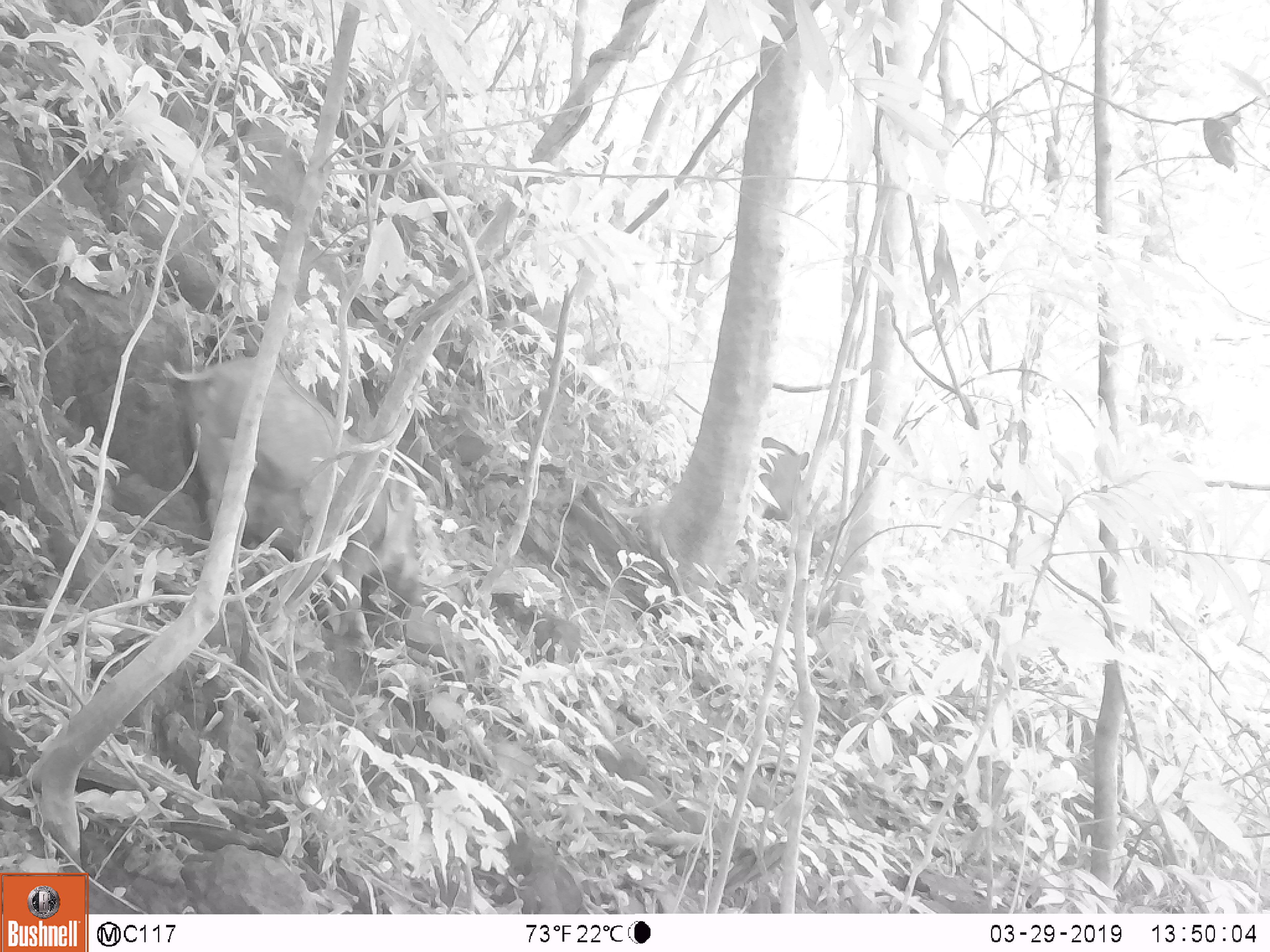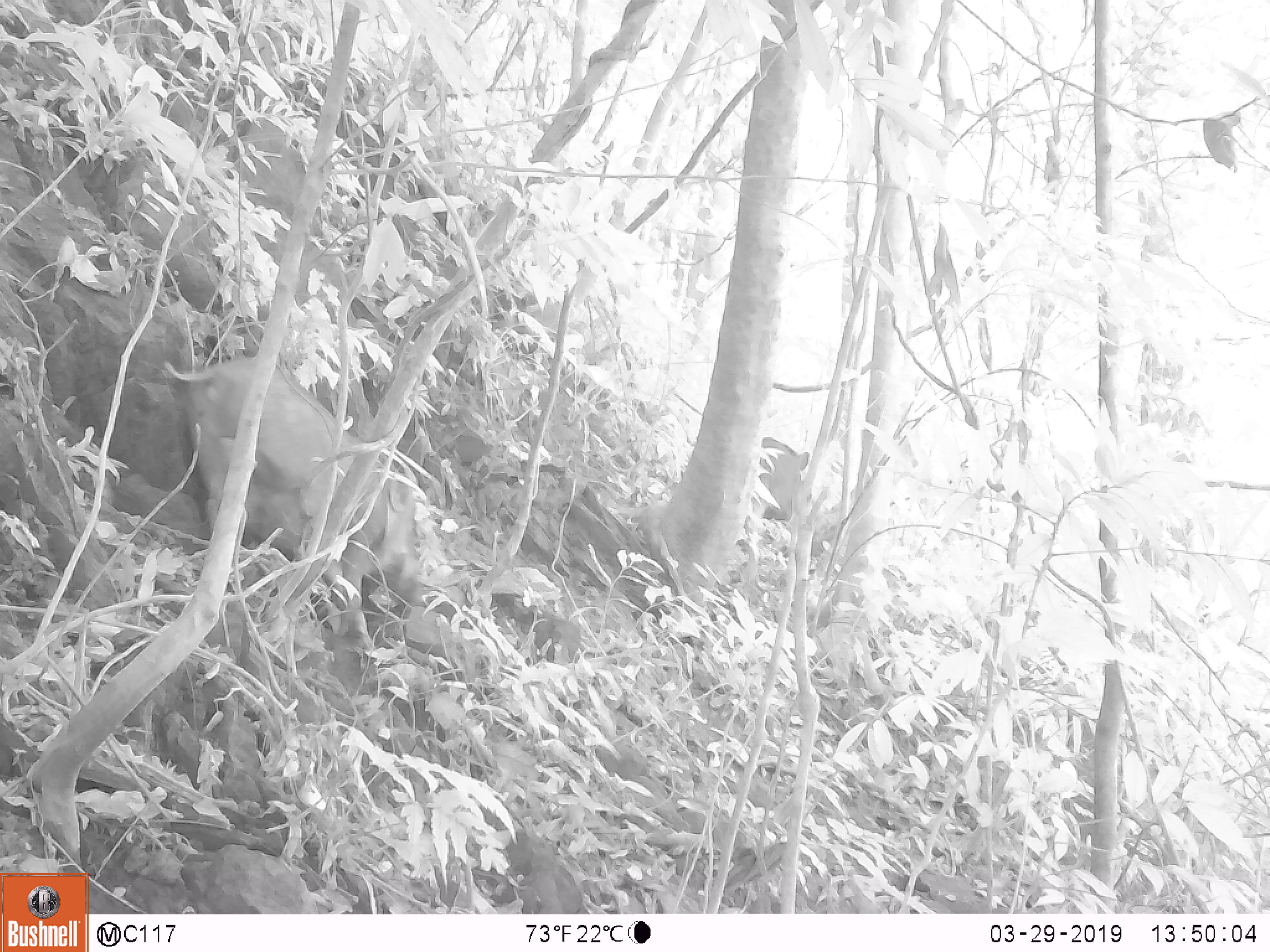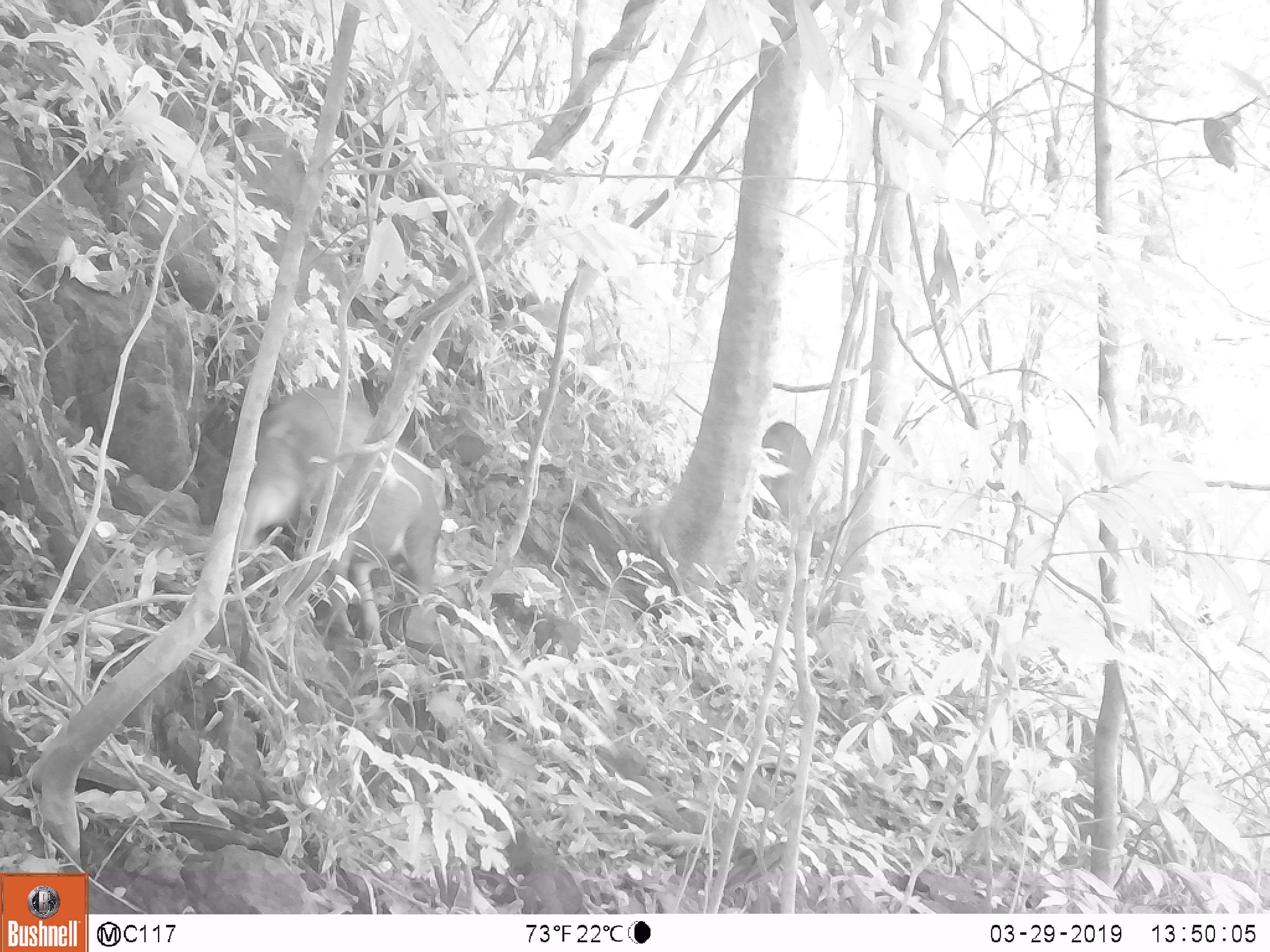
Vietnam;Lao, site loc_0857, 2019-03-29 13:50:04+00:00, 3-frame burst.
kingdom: Animalia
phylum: Chordata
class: Mammalia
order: Artiodactyla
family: Suidae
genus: Sus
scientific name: Sus scrofa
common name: eurasian wild pig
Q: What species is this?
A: Eurasian wild pig (Sus scrofa).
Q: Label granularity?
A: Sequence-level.